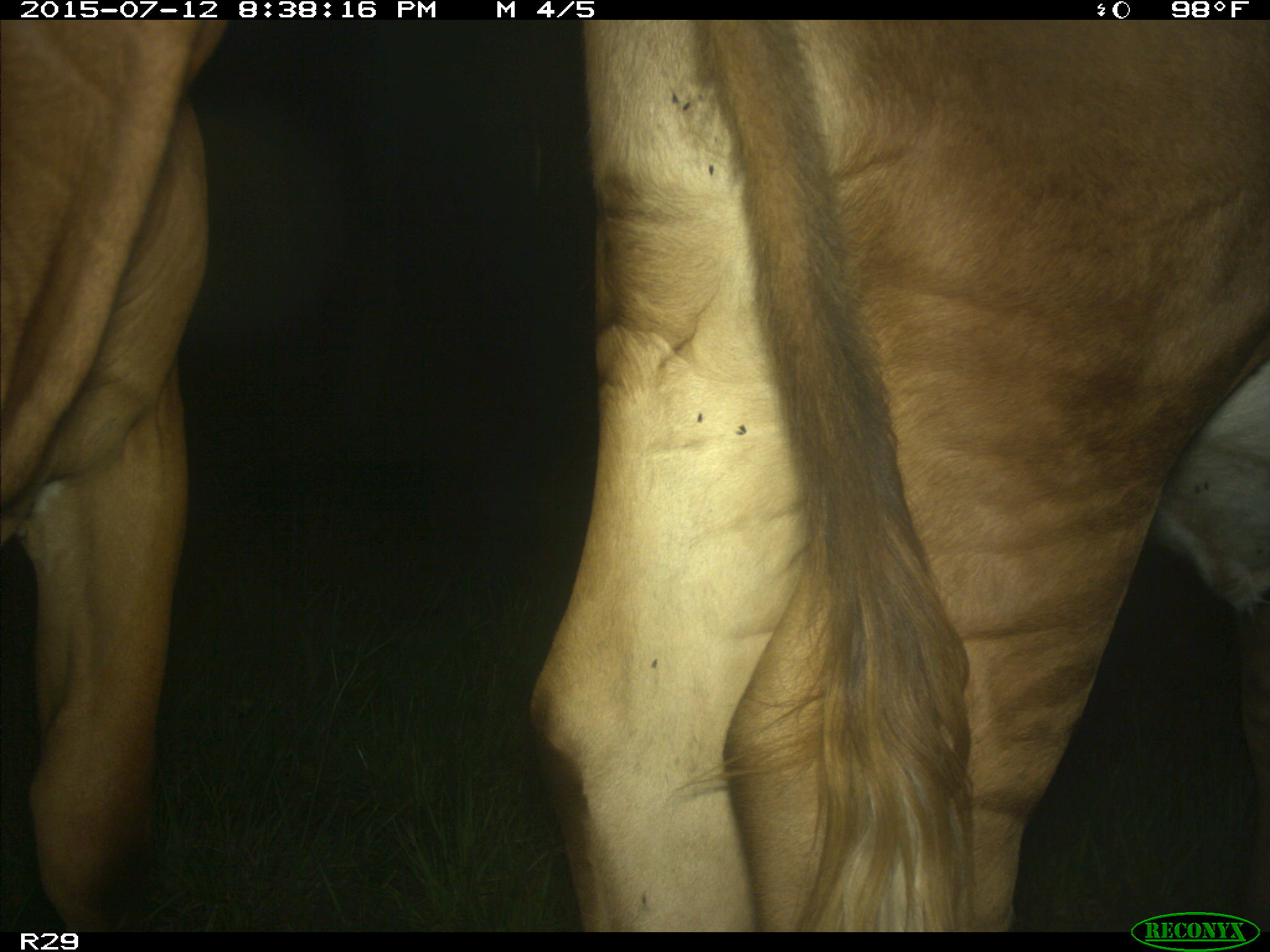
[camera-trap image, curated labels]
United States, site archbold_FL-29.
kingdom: Animalia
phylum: Chordata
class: Mammalia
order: Artiodactyla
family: Bovidae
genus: Bos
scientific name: Bos taurus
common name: domestic cow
Bos taurus (domestic cow).